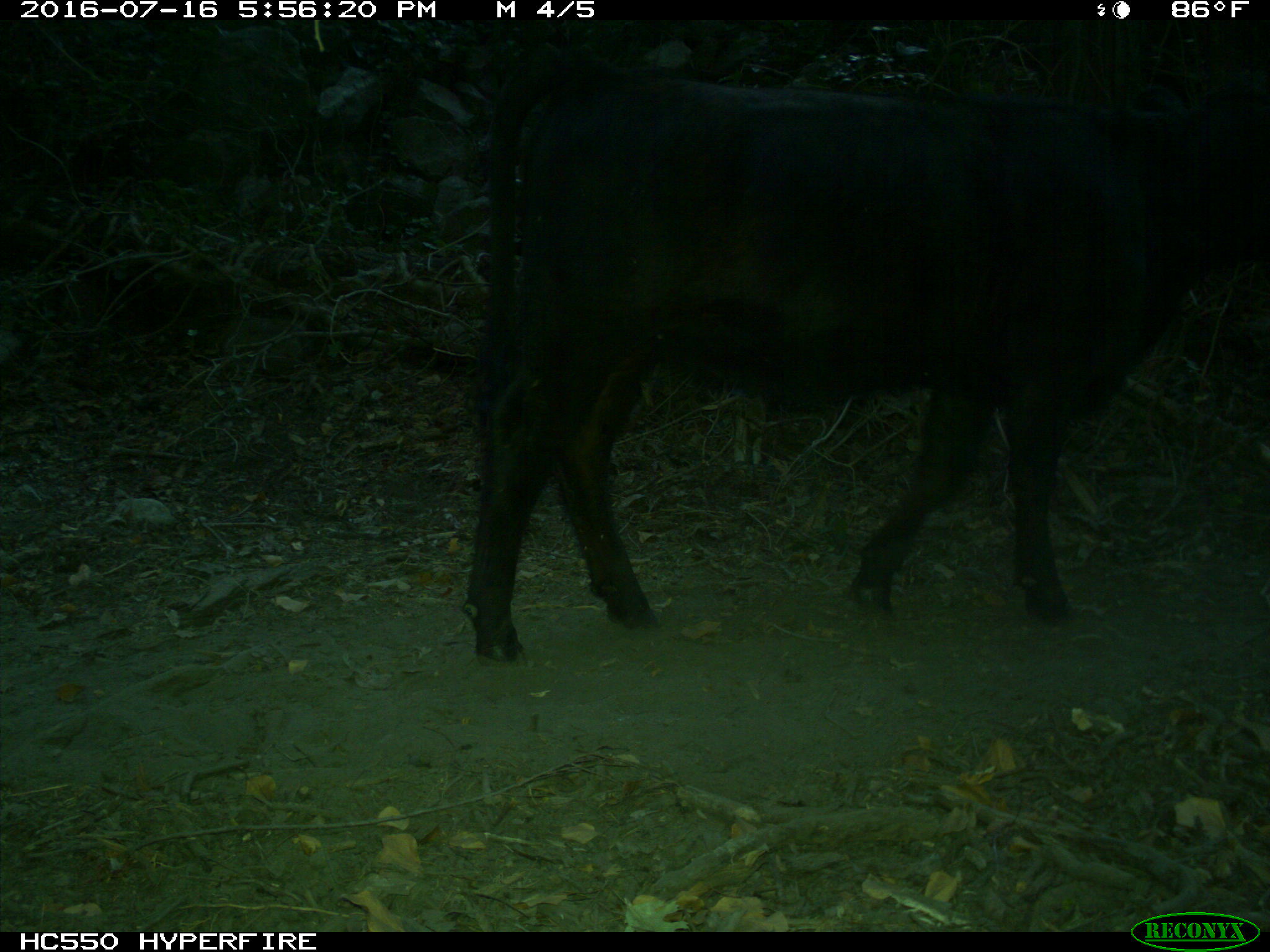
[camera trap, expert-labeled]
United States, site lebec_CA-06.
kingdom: Animalia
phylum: Chordata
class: Mammalia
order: Artiodactyla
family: Bovidae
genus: Bos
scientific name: Bos taurus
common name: domestic cow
Bos taurus (domestic cow).